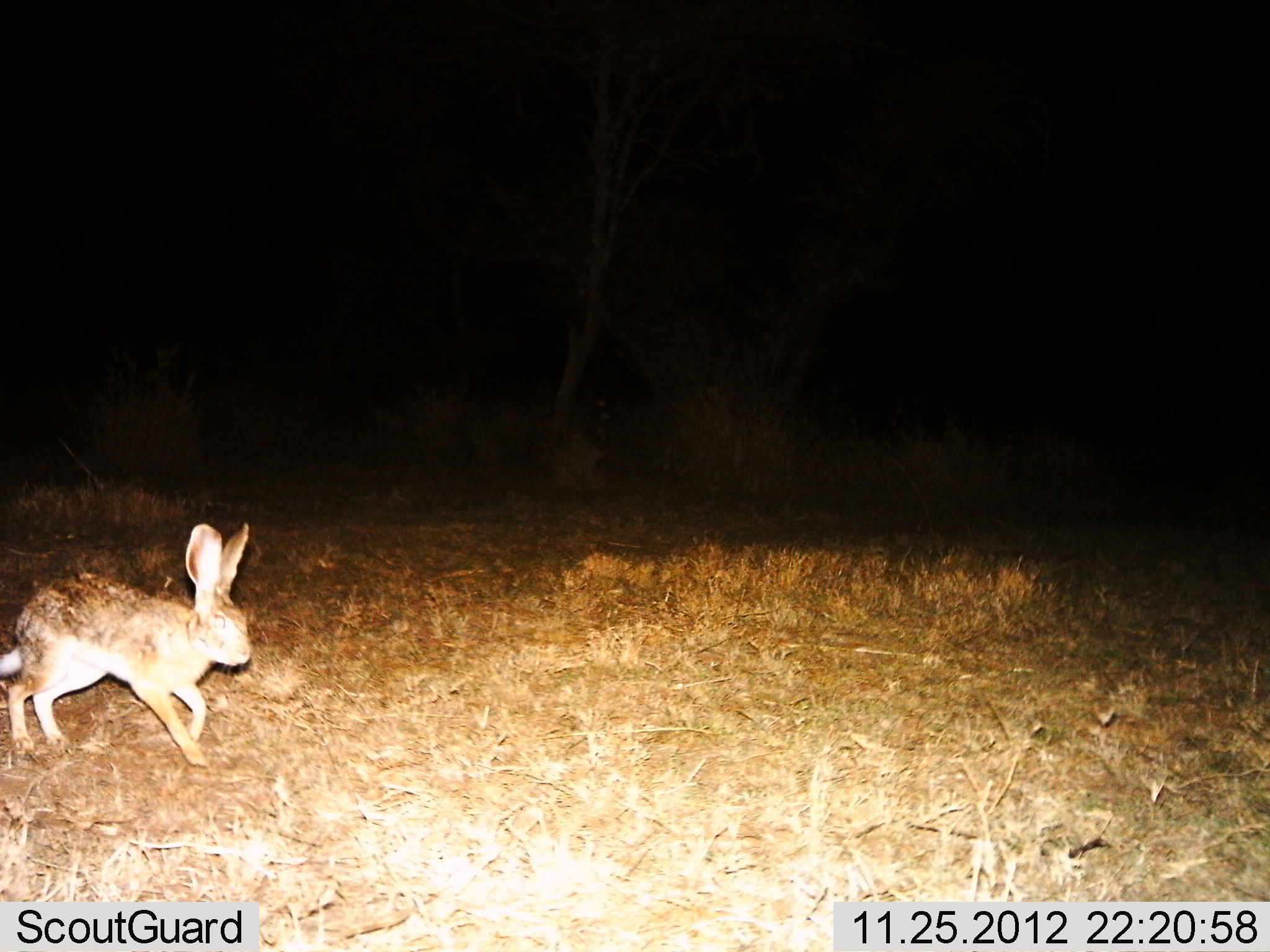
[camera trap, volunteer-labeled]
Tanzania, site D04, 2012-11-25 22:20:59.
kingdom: Animalia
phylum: Chordata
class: Mammalia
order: Lagomorpha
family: Leporidae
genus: Lepus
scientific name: Lepus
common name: hare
Hare (Lepus), count 1. Behavior (volunteer vote fractions): standing 12%, resting 0%, moving 88%, interacting 0%. Young present (vote fraction): 0%. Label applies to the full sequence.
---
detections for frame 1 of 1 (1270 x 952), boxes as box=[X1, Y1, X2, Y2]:
animal: box=[0, 520, 254, 766]